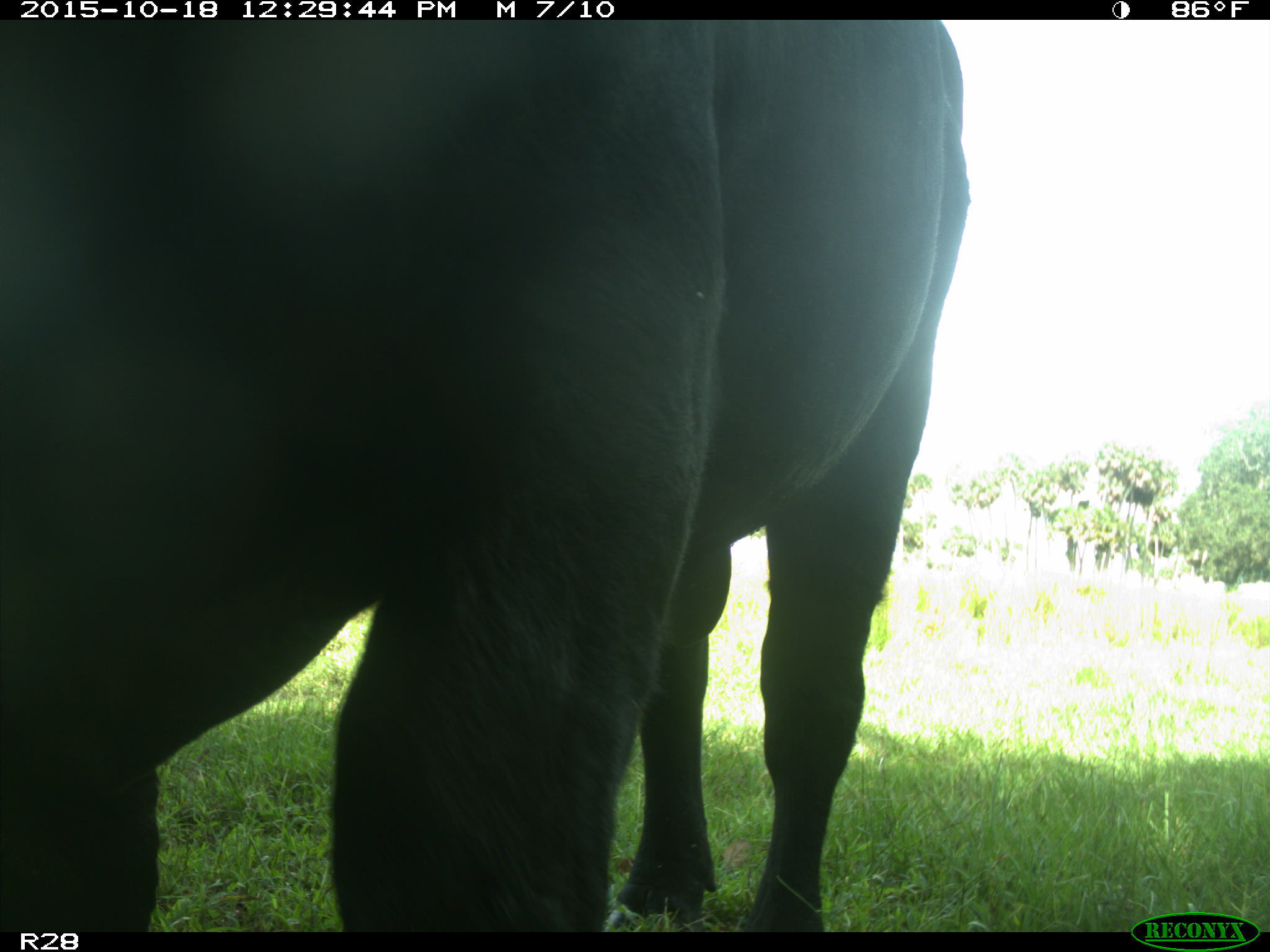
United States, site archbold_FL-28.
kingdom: Animalia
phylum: Chordata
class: Mammalia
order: Artiodactyla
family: Bovidae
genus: Bos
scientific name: Bos taurus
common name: domestic cow